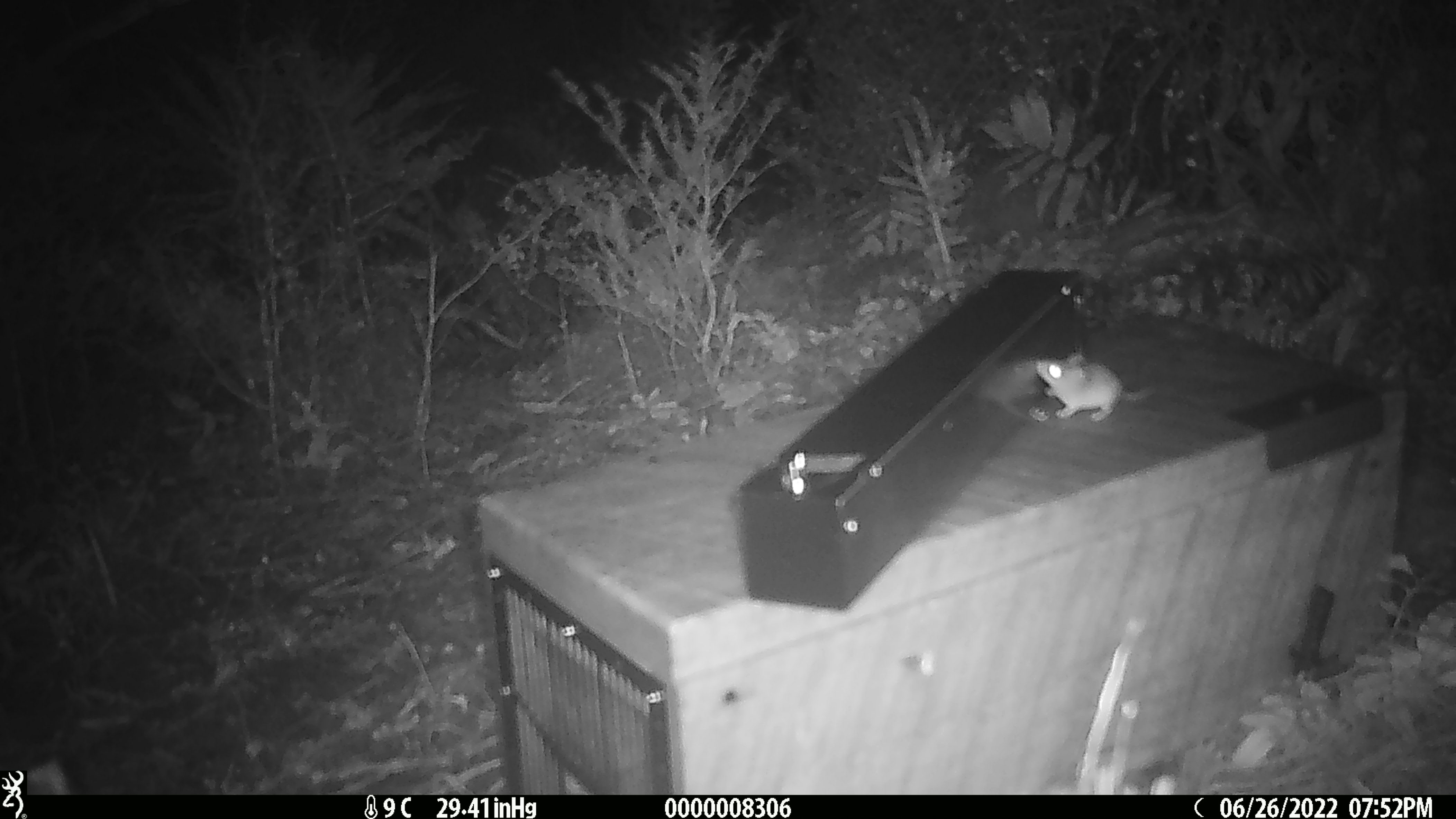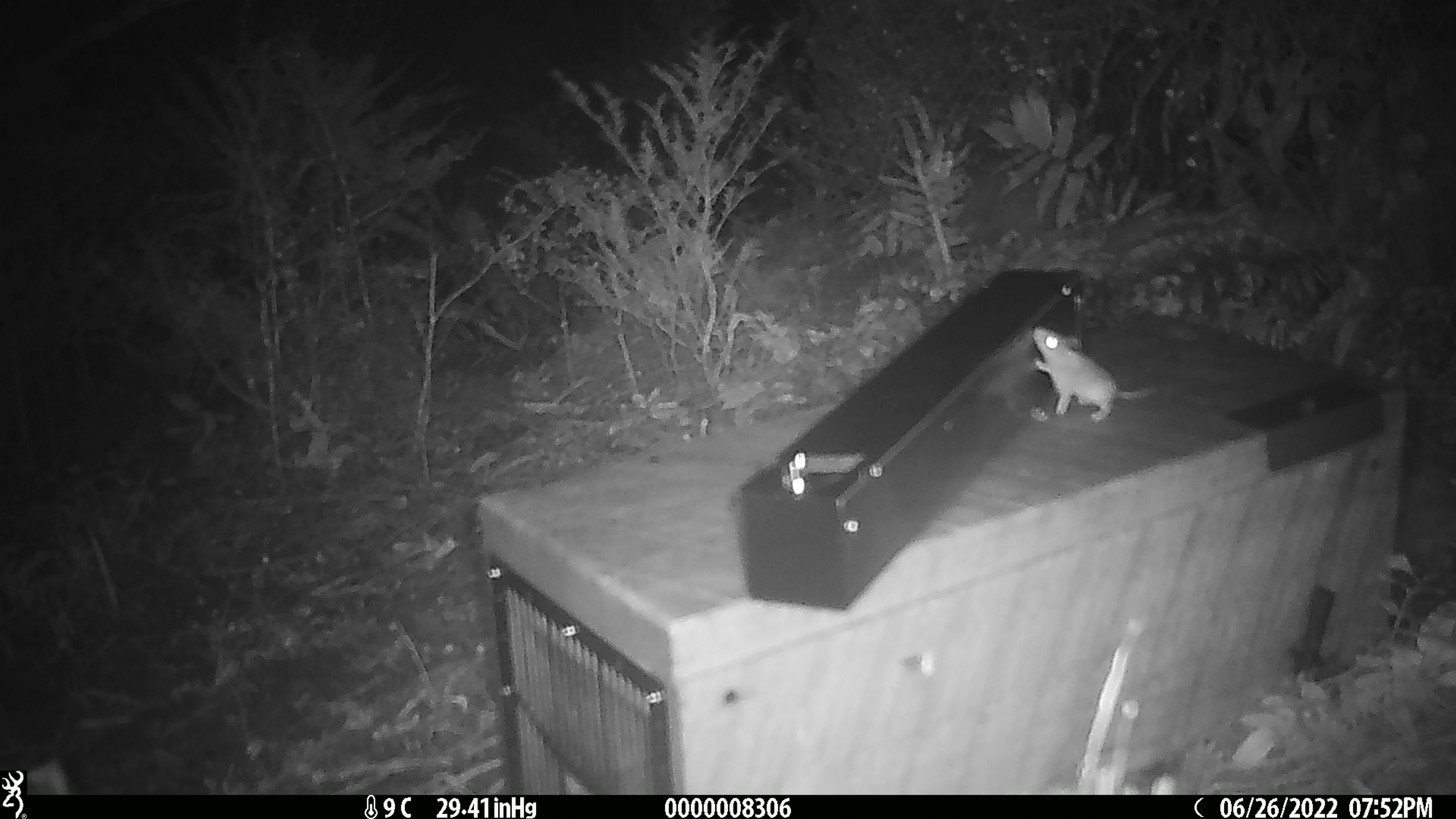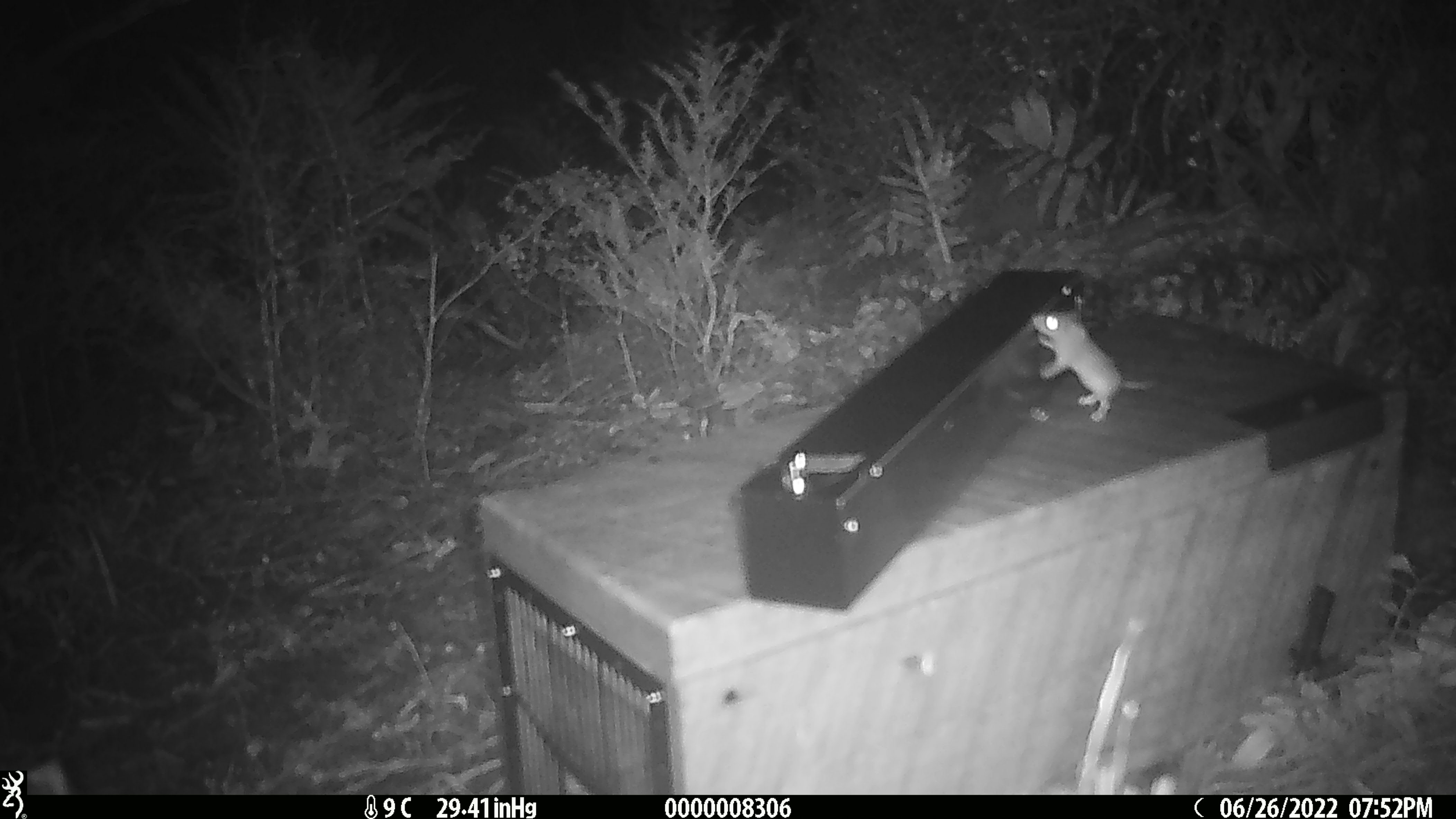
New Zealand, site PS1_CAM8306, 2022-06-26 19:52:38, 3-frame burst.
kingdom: Animalia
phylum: Chordata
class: Mammalia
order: Rodentia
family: Muridae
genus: Mus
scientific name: Mus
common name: mouse